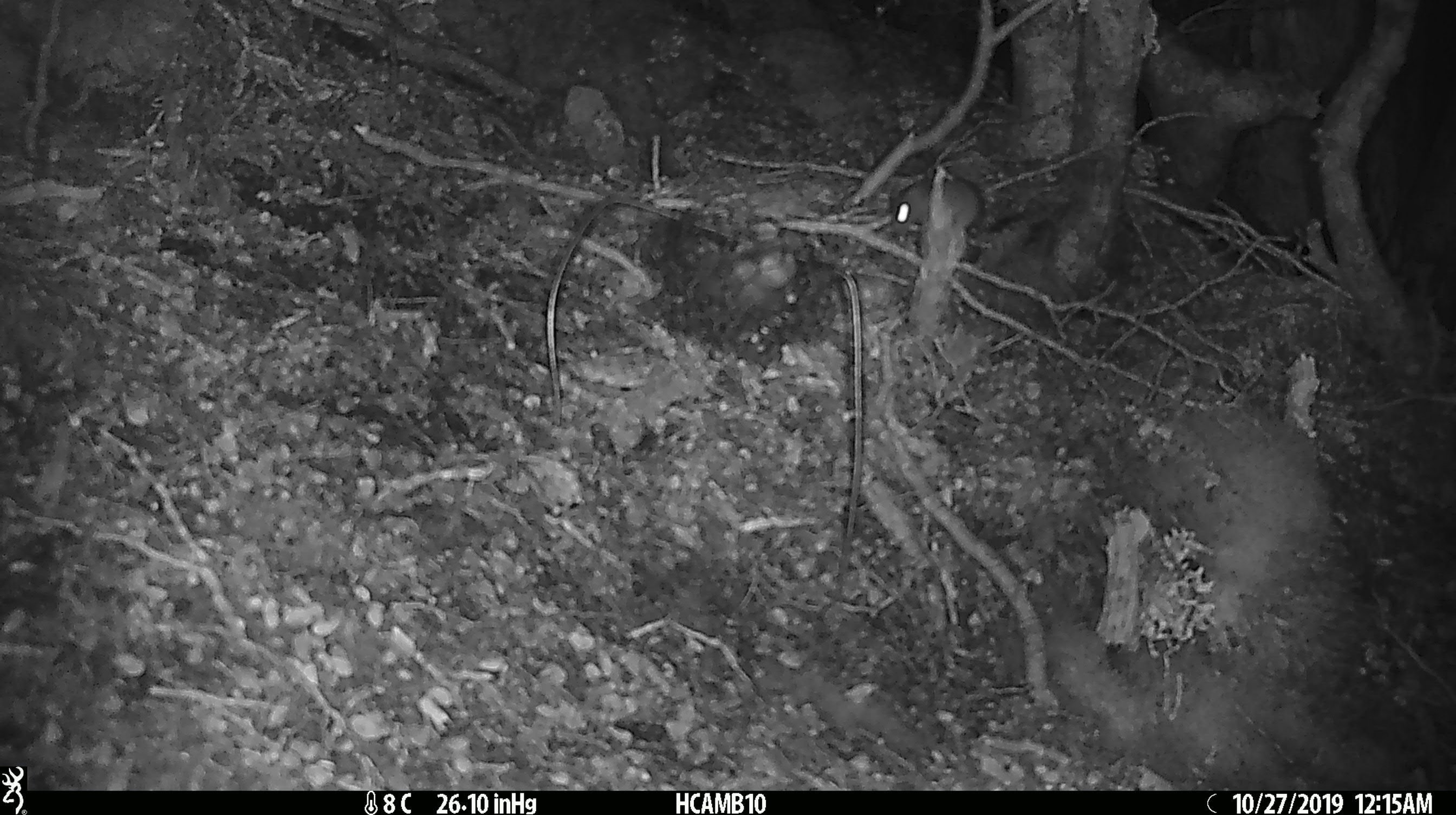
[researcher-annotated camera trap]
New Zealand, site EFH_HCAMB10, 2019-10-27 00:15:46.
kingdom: Animalia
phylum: Chordata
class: Mammalia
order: Rodentia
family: Muridae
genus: Mus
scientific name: Mus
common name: mouse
Mouse (Mus).